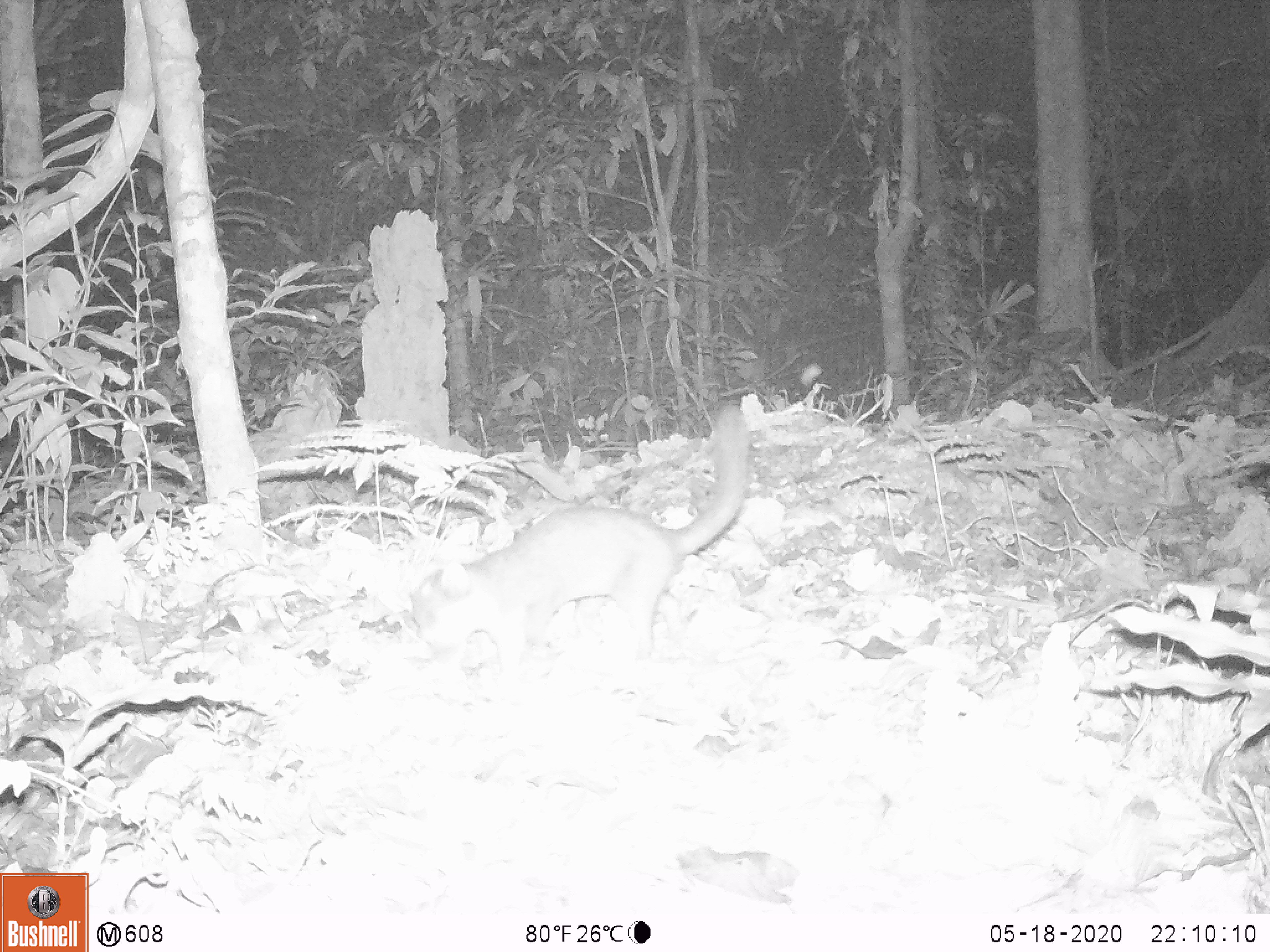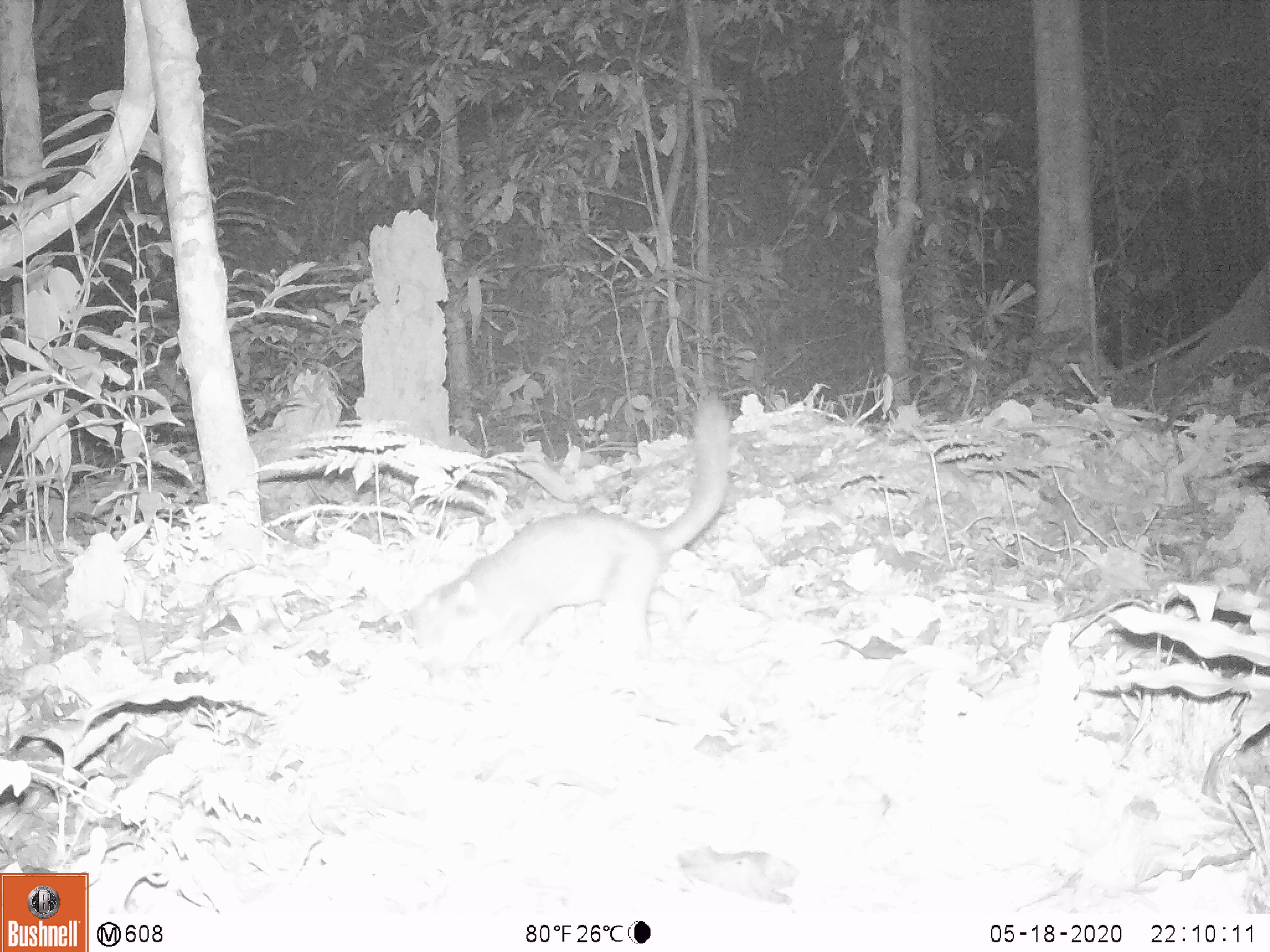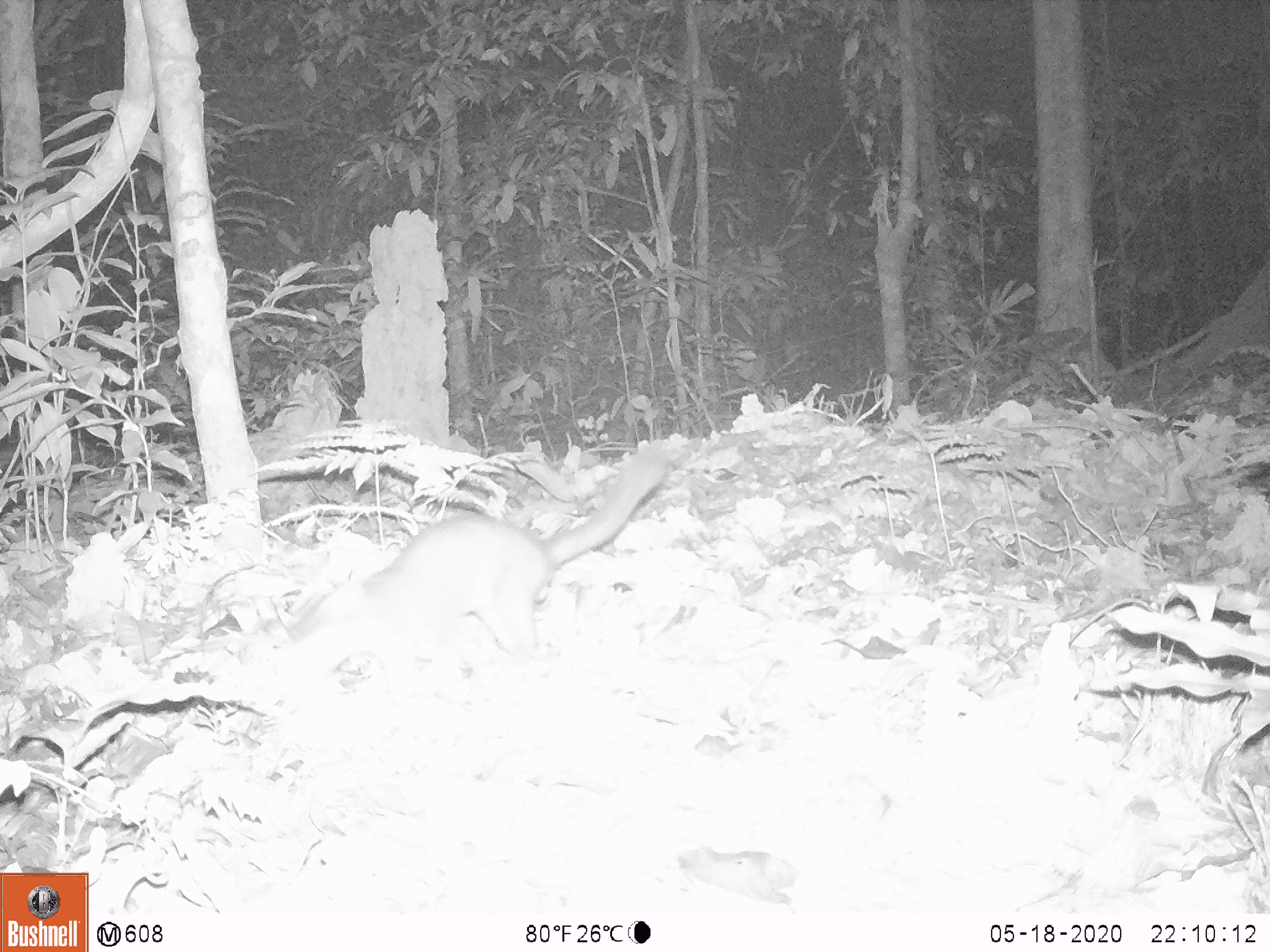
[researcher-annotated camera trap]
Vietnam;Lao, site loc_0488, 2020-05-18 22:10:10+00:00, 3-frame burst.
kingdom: Animalia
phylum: Chordata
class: Mammalia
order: Carnivora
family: Mustelidae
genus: Melogale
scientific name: Melogale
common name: ferret badger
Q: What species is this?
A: Ferret badger (Melogale).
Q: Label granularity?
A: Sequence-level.